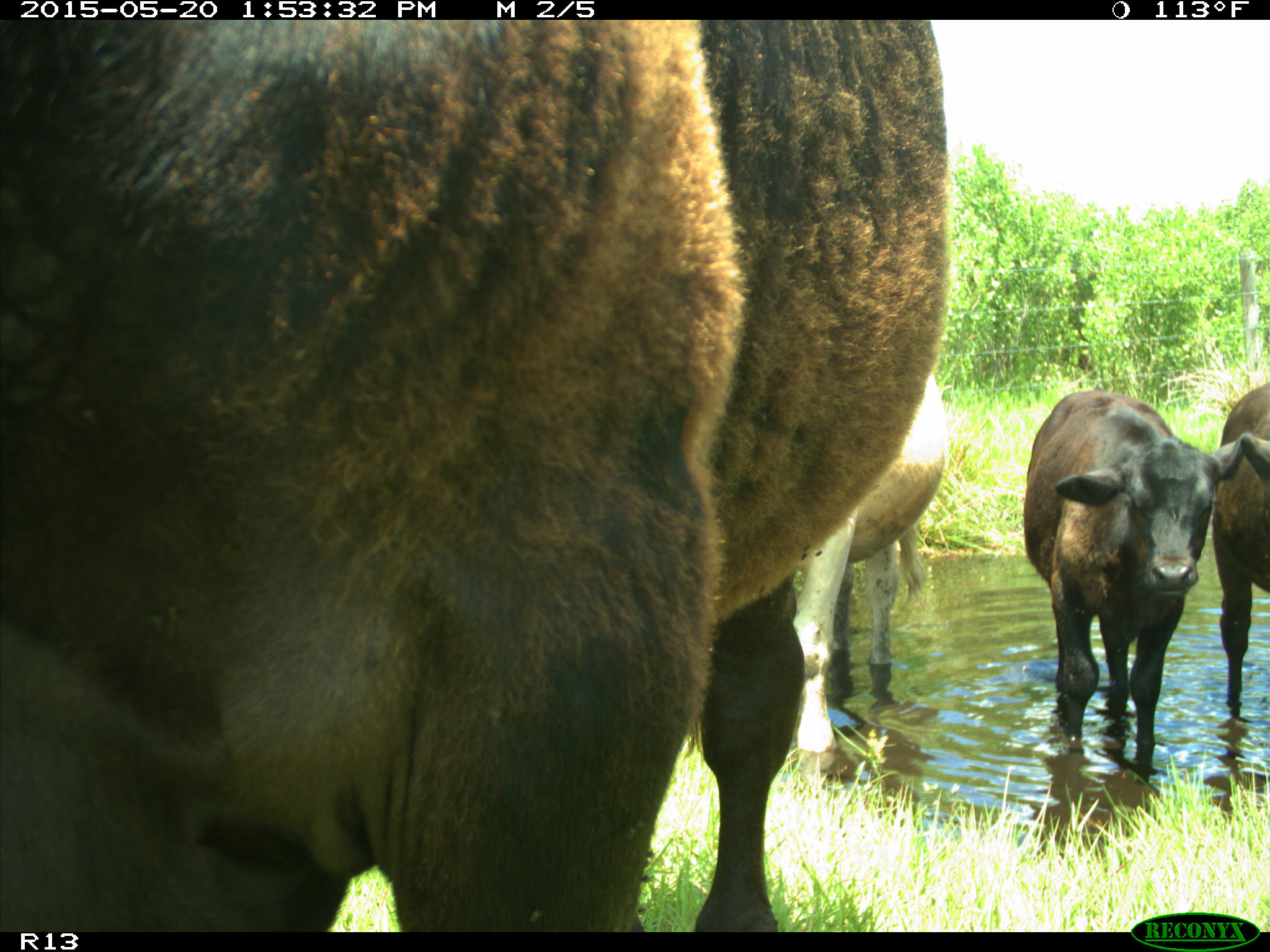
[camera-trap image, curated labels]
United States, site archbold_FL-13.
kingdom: Animalia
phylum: Chordata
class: Mammalia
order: Artiodactyla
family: Bovidae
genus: Bos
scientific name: Bos taurus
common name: domestic cow